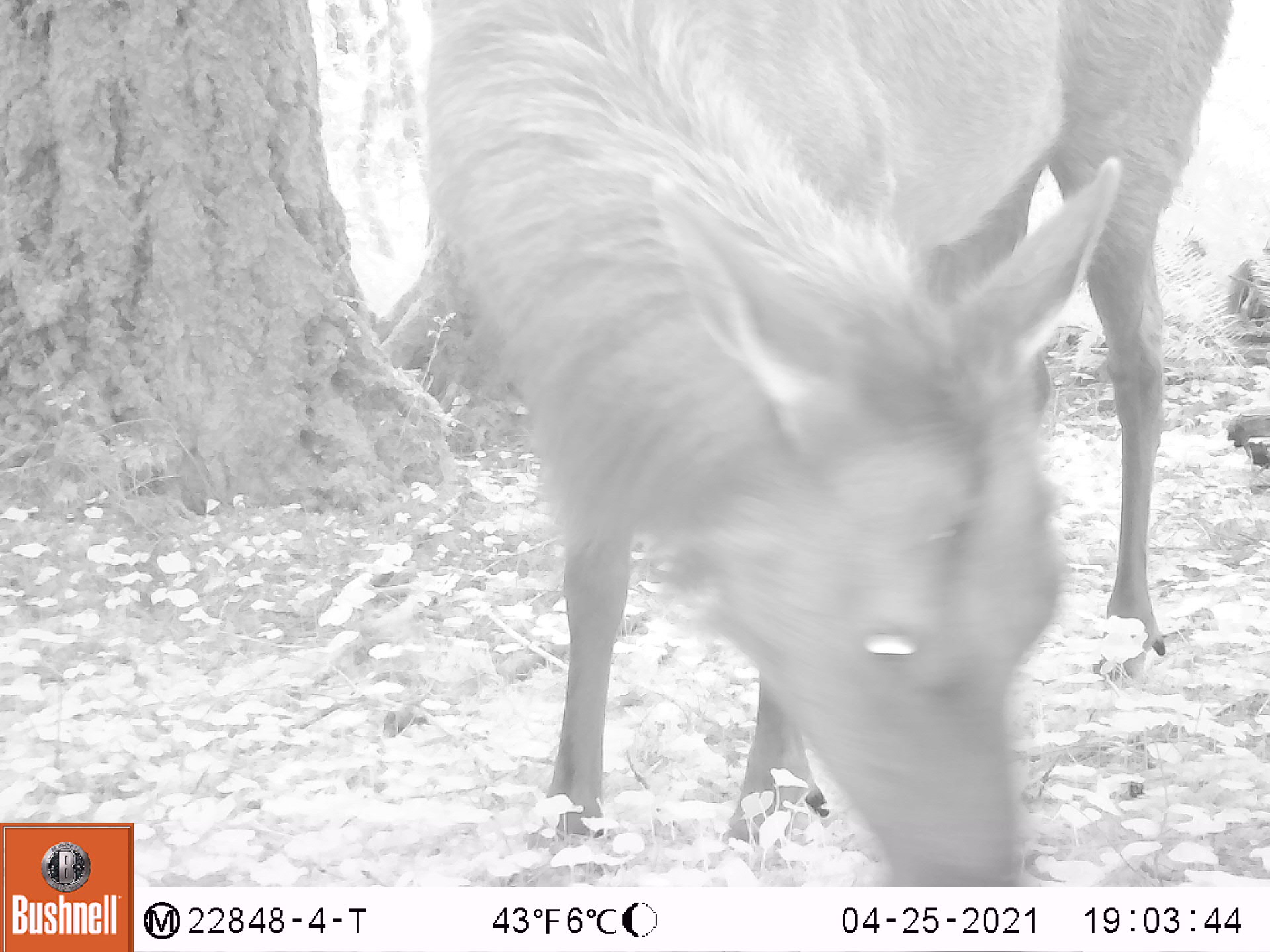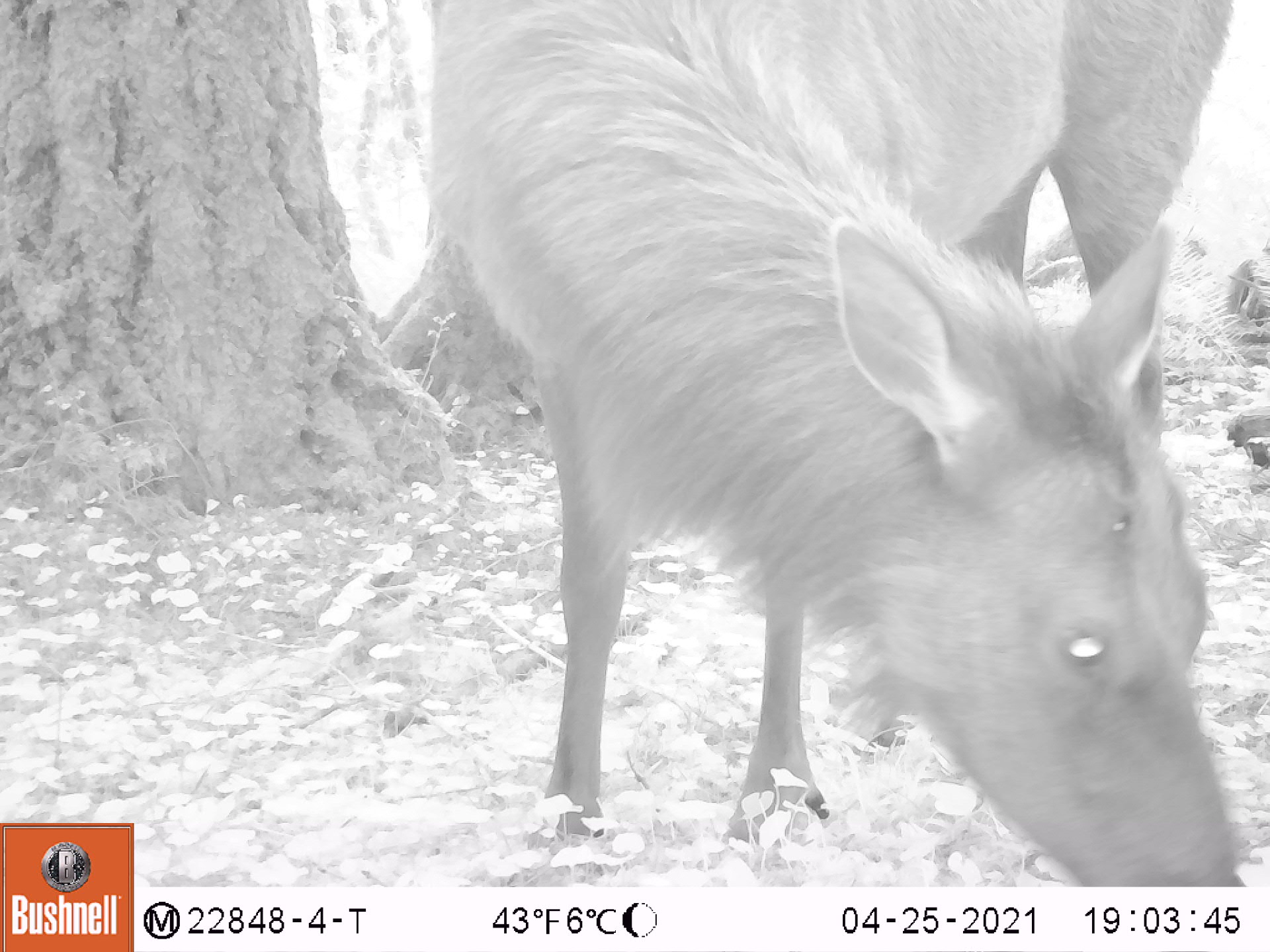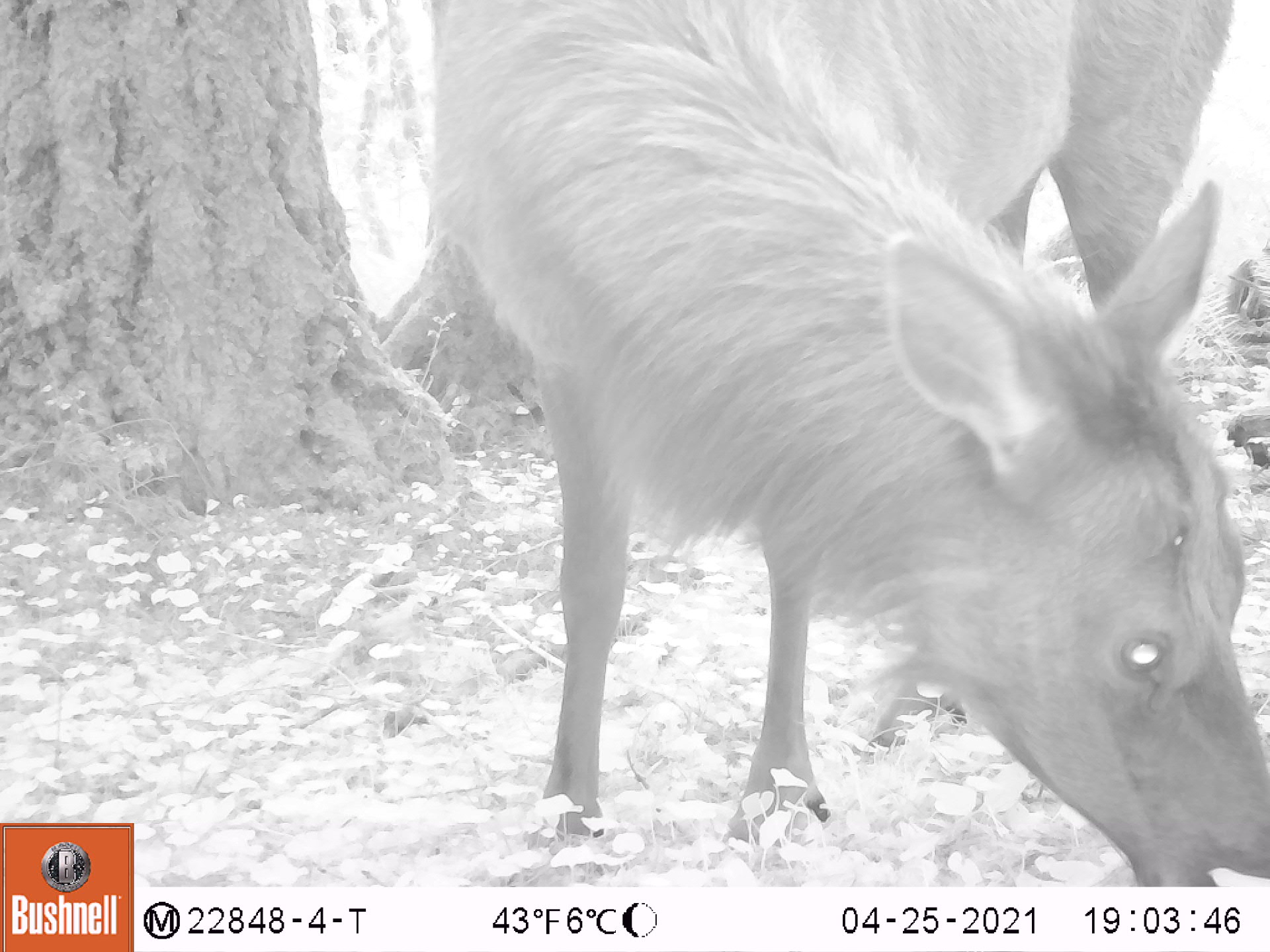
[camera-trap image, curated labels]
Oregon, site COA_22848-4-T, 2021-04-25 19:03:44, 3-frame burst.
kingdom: Animalia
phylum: Chordata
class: Mammalia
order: Artiodactyla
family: Cervidae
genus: Cervus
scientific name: Cervus canadensis roosevelti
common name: roosevelt elk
Roosevelt elk (Cervus canadensis roosevelti).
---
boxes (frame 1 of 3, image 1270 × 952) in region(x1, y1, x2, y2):
roosevelt elk: region(418, 3, 1236, 880)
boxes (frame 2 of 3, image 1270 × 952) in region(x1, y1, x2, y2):
roosevelt elk: region(430, 3, 1241, 880)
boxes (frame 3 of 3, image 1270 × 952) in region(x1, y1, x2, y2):
roosevelt elk: region(430, 5, 1264, 874)